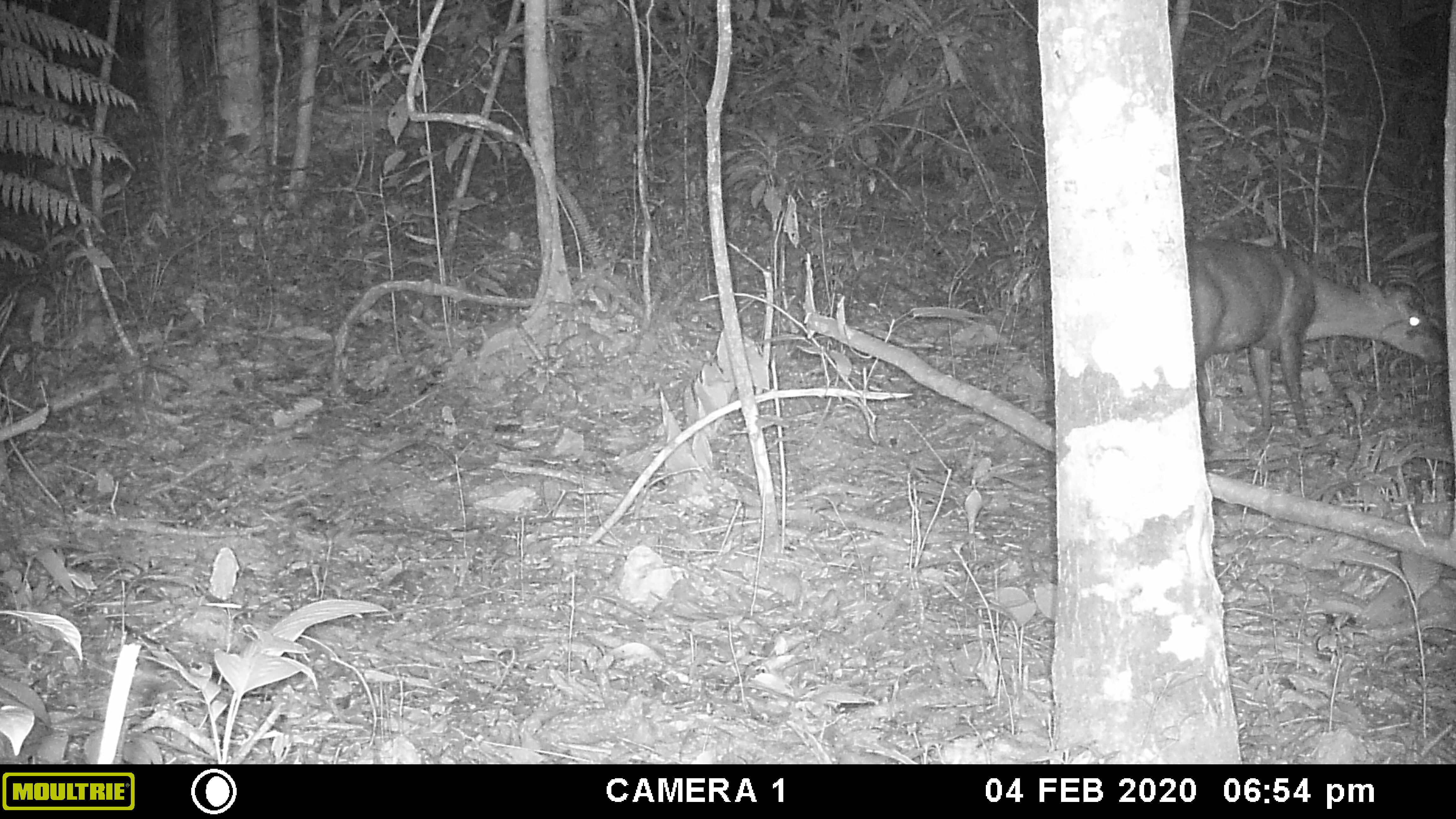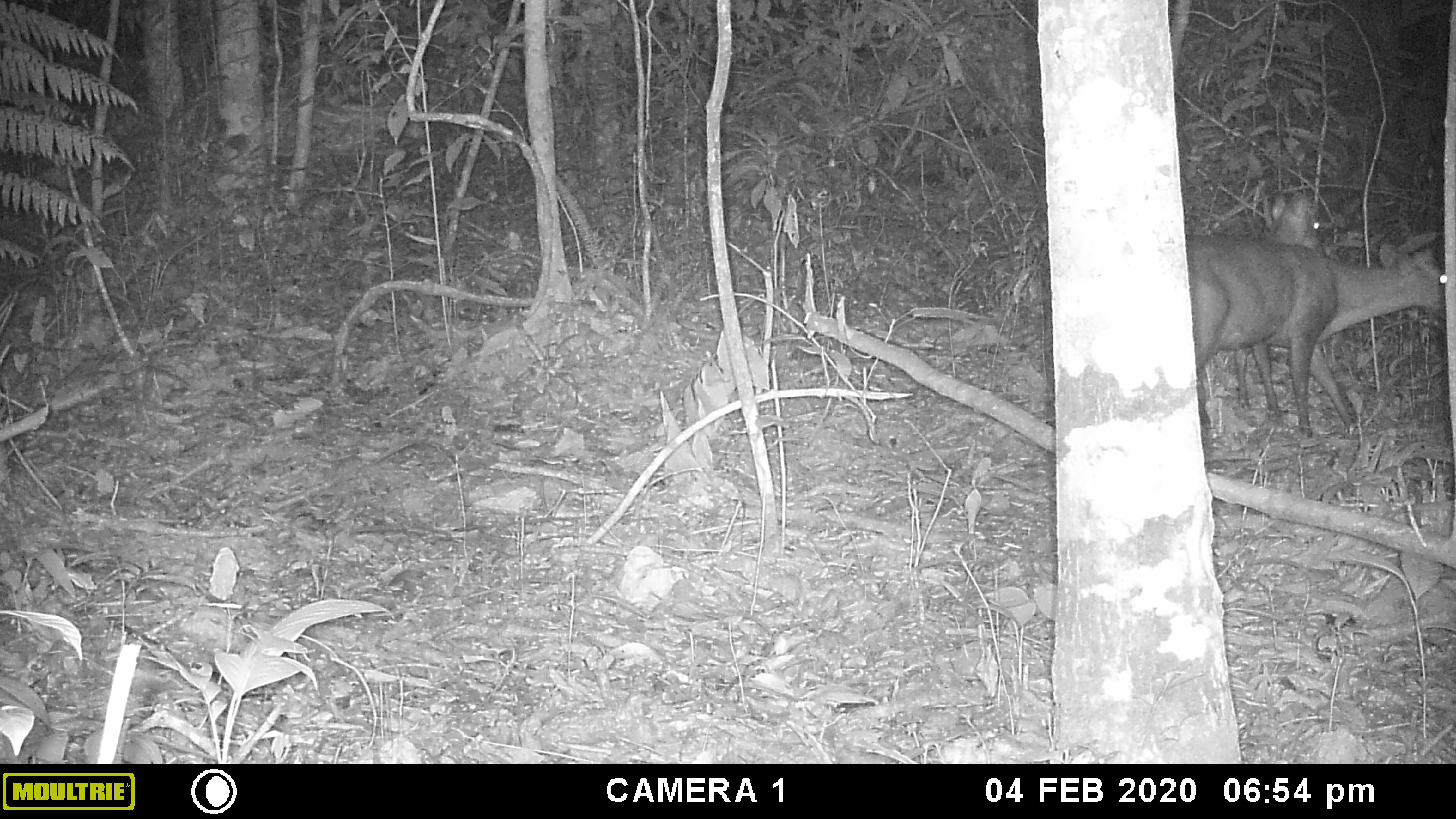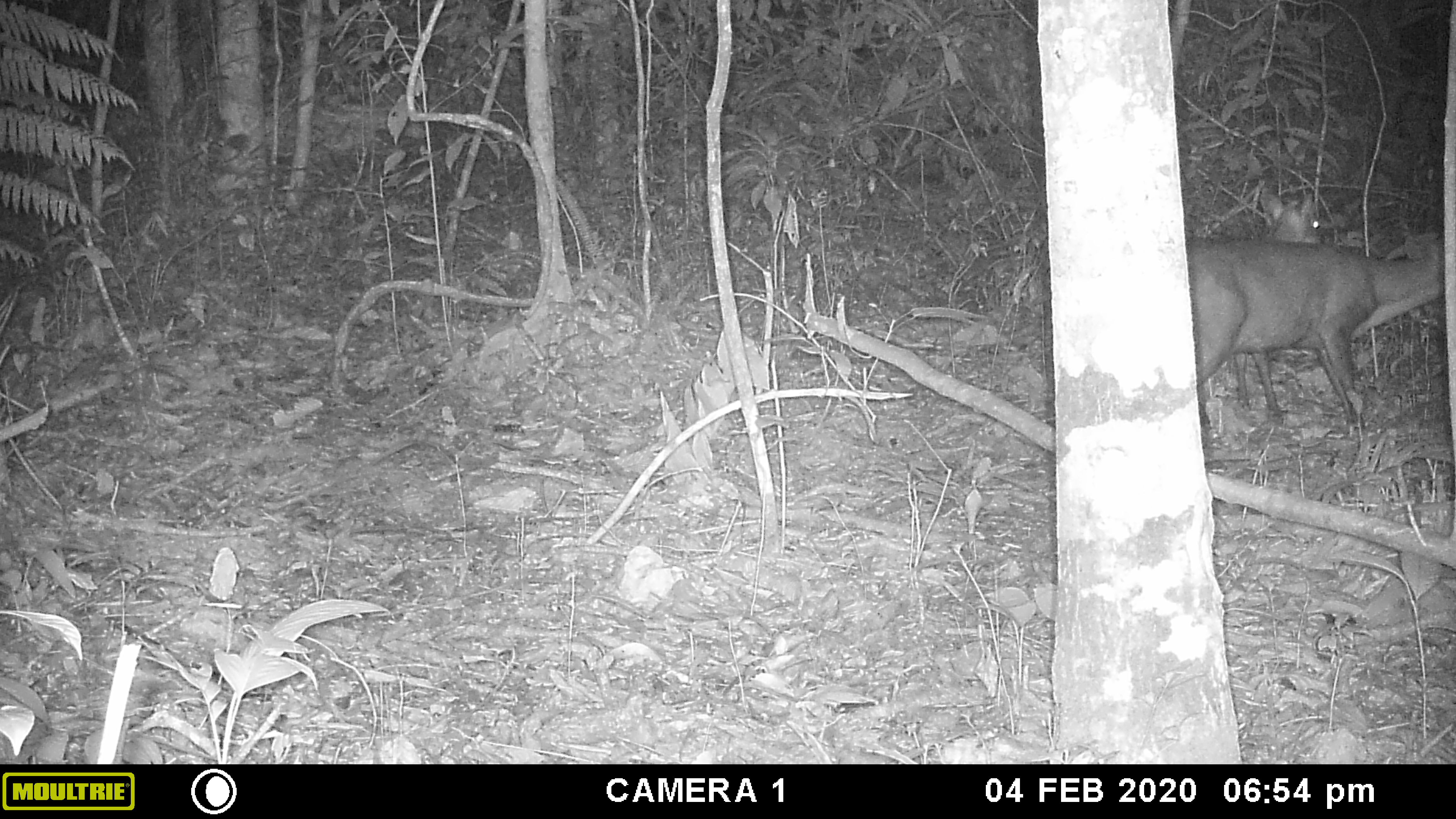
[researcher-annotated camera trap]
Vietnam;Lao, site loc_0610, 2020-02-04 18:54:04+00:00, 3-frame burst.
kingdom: Animalia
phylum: Chordata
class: Mammalia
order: Artiodactyla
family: Cervidae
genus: Muntiacus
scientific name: Muntiacus rooseveltorum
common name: roosevelt's muntjac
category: roosevelts muntjac group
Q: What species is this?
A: Roosevelts muntjac group (roosevelt's muntjac) (Muntiacus rooseveltorum).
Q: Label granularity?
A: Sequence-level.